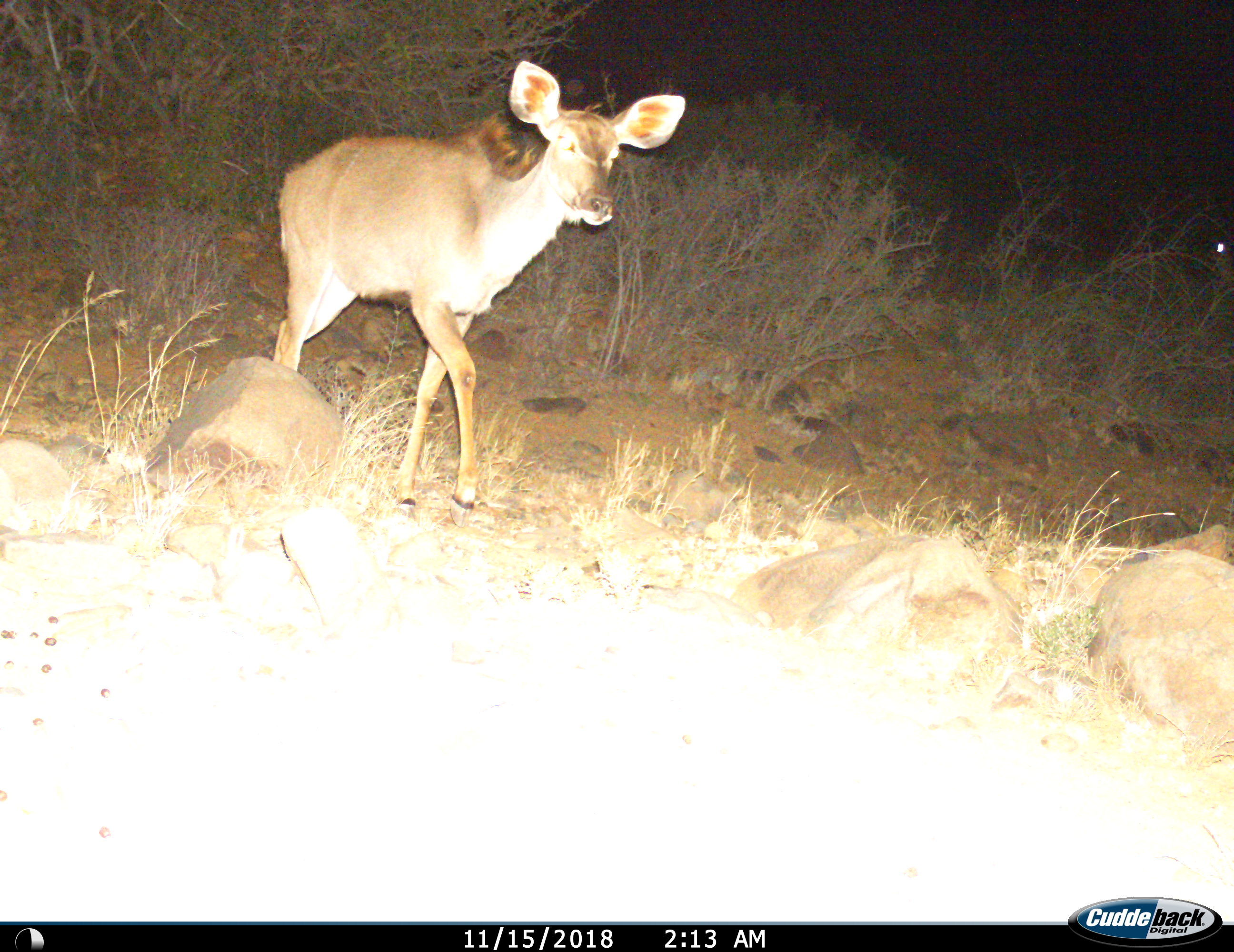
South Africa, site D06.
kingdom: Animalia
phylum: Chordata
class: Mammalia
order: Artiodactyla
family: Bovidae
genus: Tragelaphus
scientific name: Tragelaphus strepsiceros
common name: greater kudu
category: kudu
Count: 1.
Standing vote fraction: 0%.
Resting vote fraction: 0%.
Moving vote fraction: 100%.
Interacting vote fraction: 0%.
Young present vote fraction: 12%.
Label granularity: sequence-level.